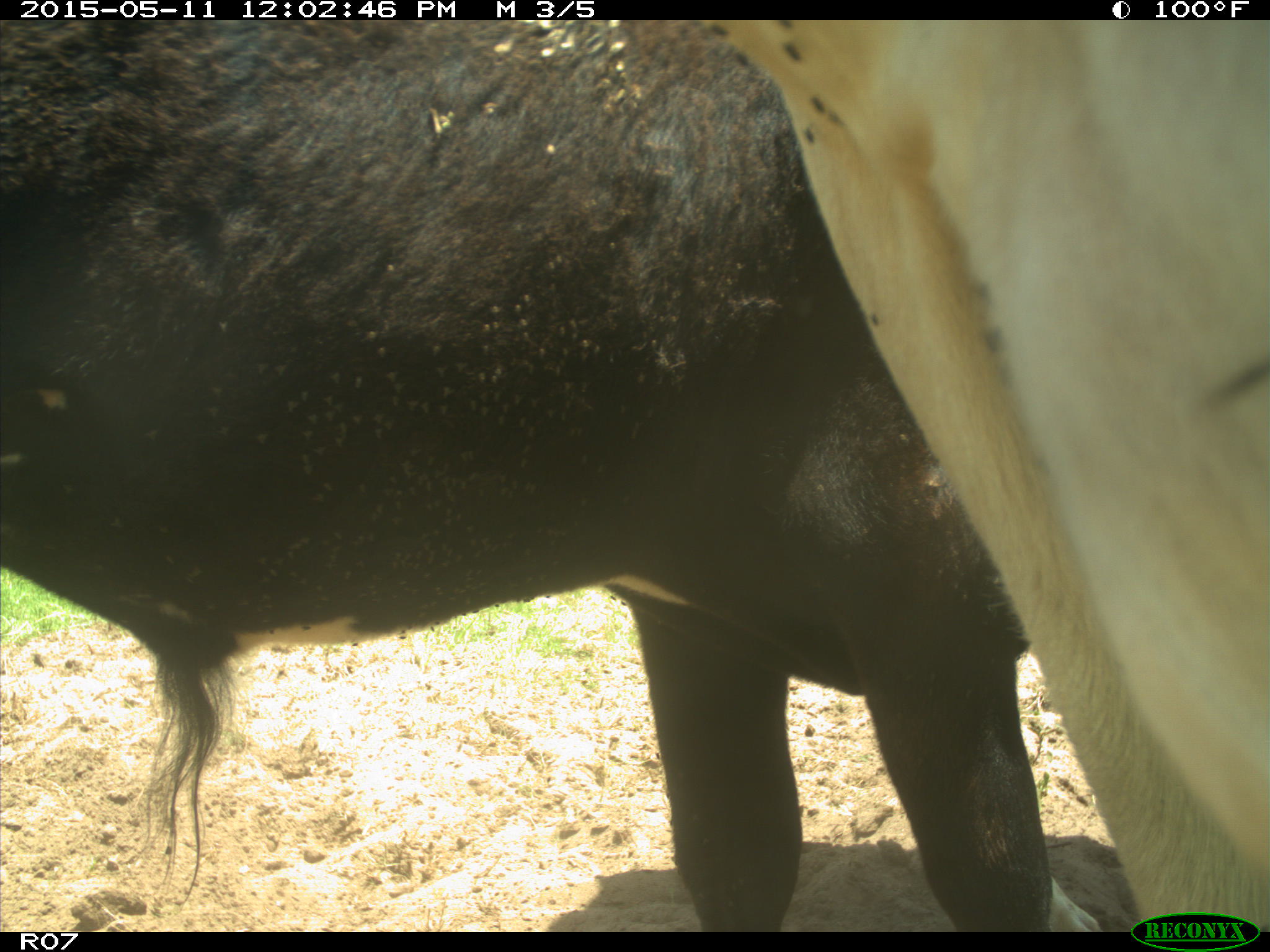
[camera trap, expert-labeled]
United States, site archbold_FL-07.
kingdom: Animalia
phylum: Chordata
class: Mammalia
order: Artiodactyla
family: Bovidae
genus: Bos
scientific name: Bos taurus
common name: domestic cow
Bos taurus (domestic cow).